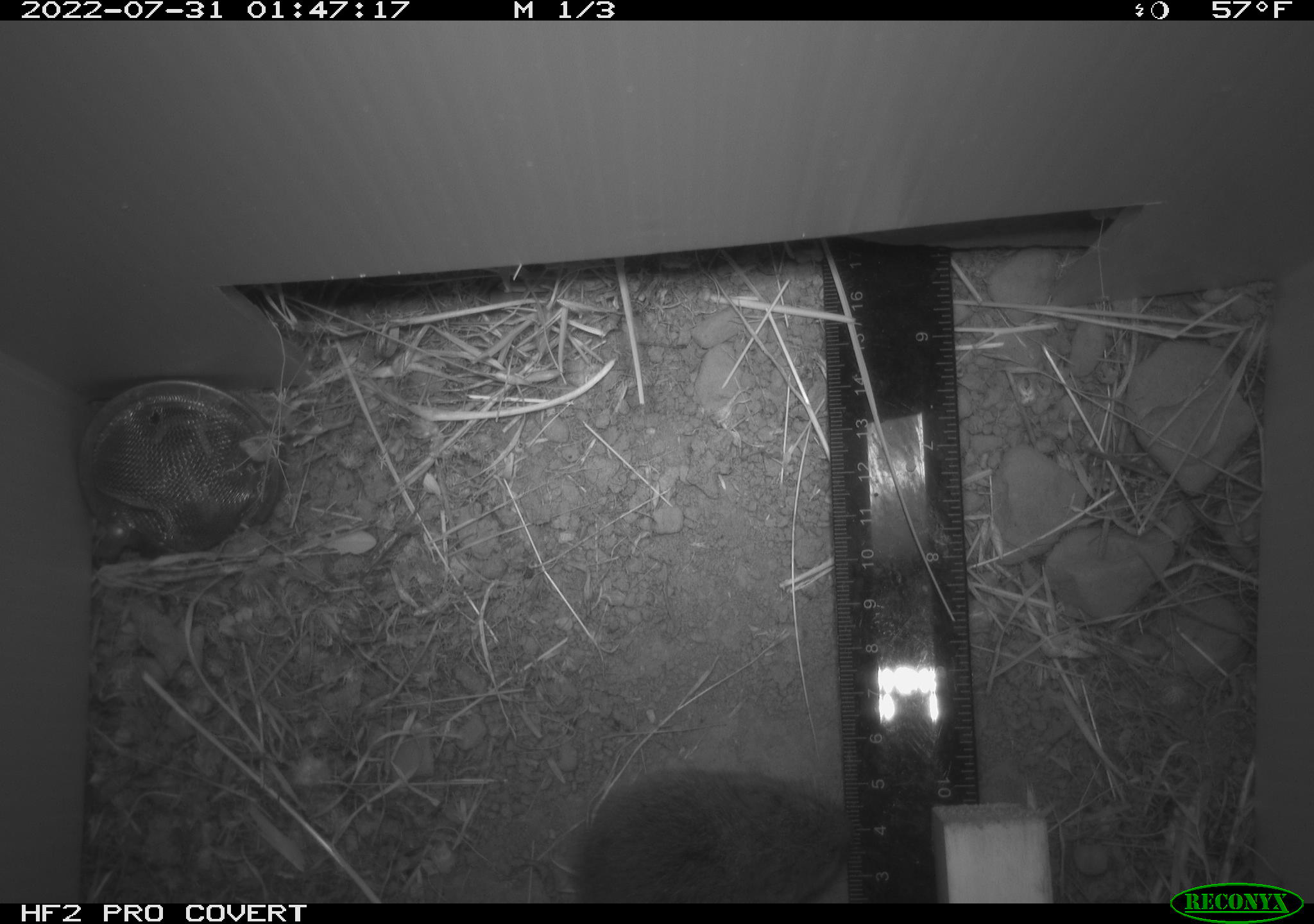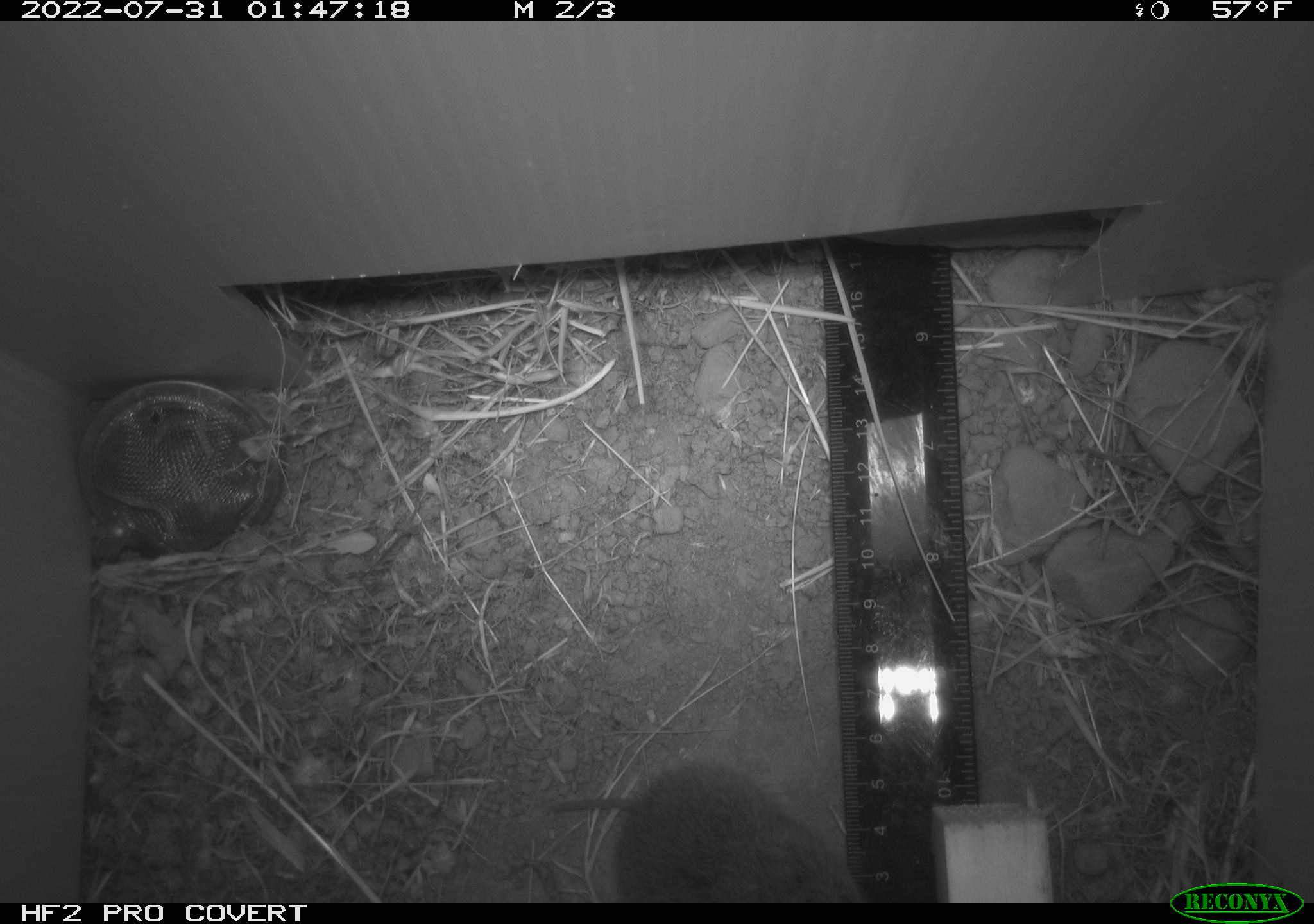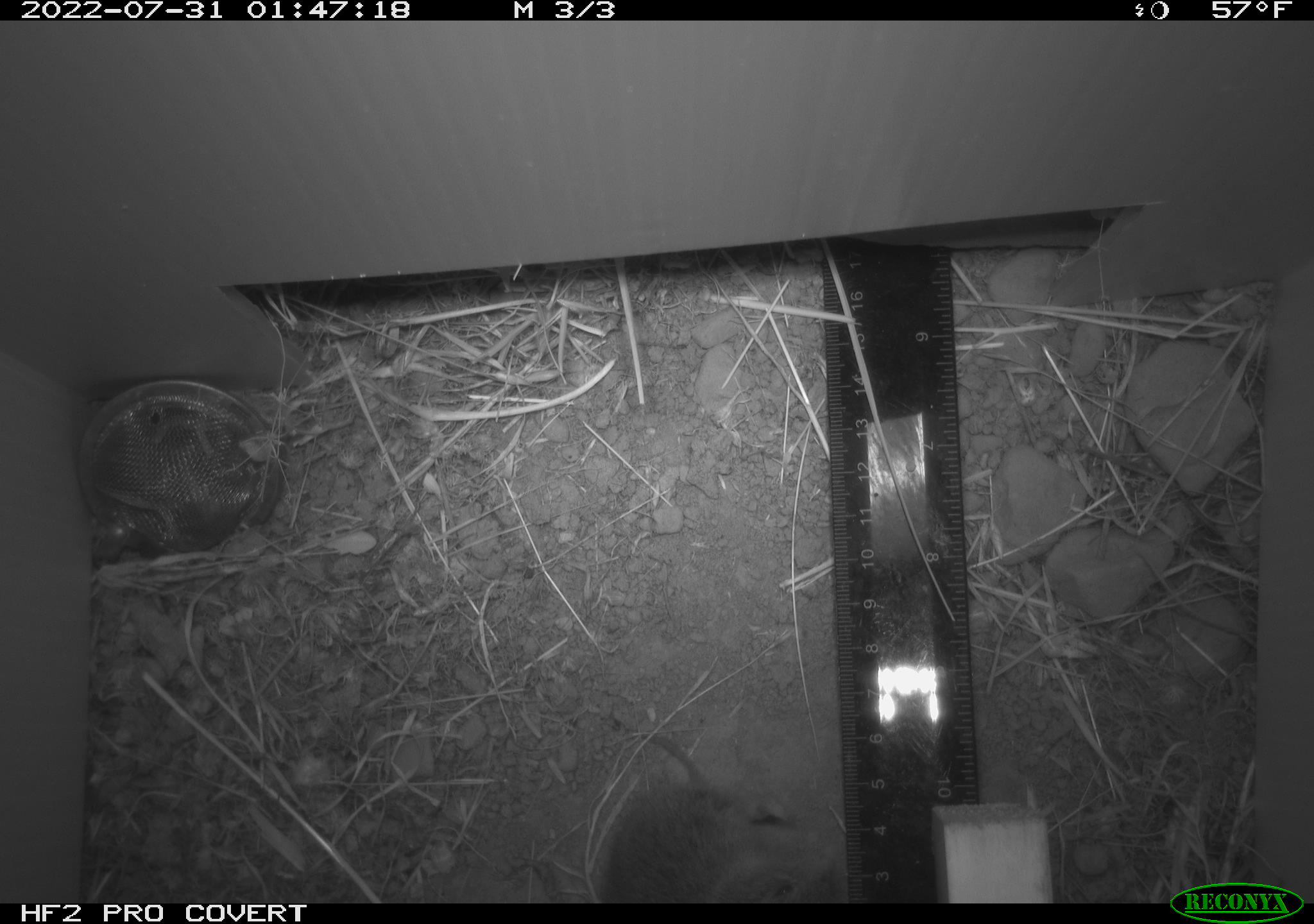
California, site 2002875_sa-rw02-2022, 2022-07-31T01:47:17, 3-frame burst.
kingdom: Animalia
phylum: Chordata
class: Mammalia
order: Rodentia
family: Cricetidae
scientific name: Arvicolinae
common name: voles, lemmings, and muskrats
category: arvicolinae subfamily